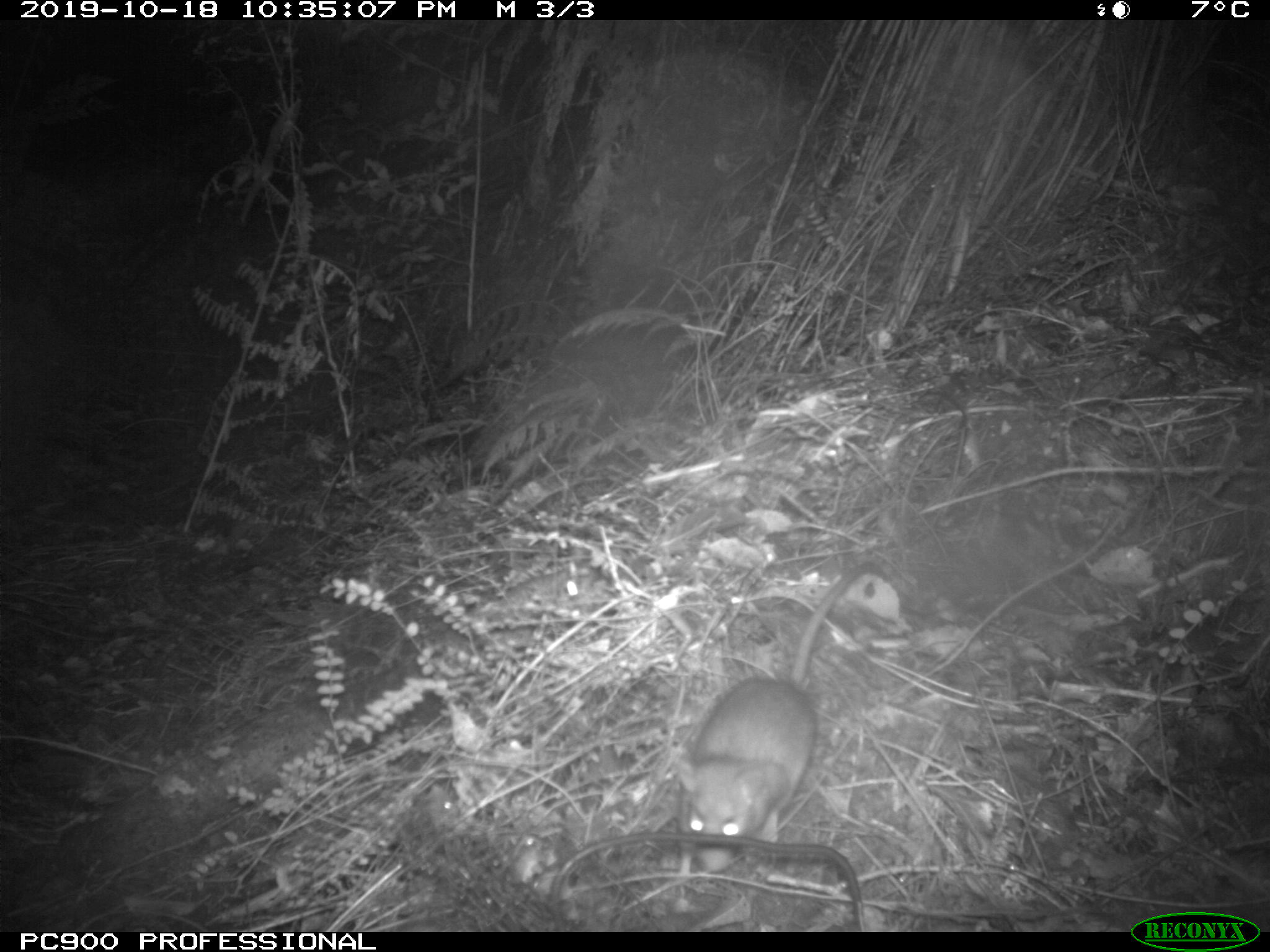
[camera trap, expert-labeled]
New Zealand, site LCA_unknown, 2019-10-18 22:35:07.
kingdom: Animalia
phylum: Chordata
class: Mammalia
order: Rodentia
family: Muridae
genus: Rattus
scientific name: Rattus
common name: rat